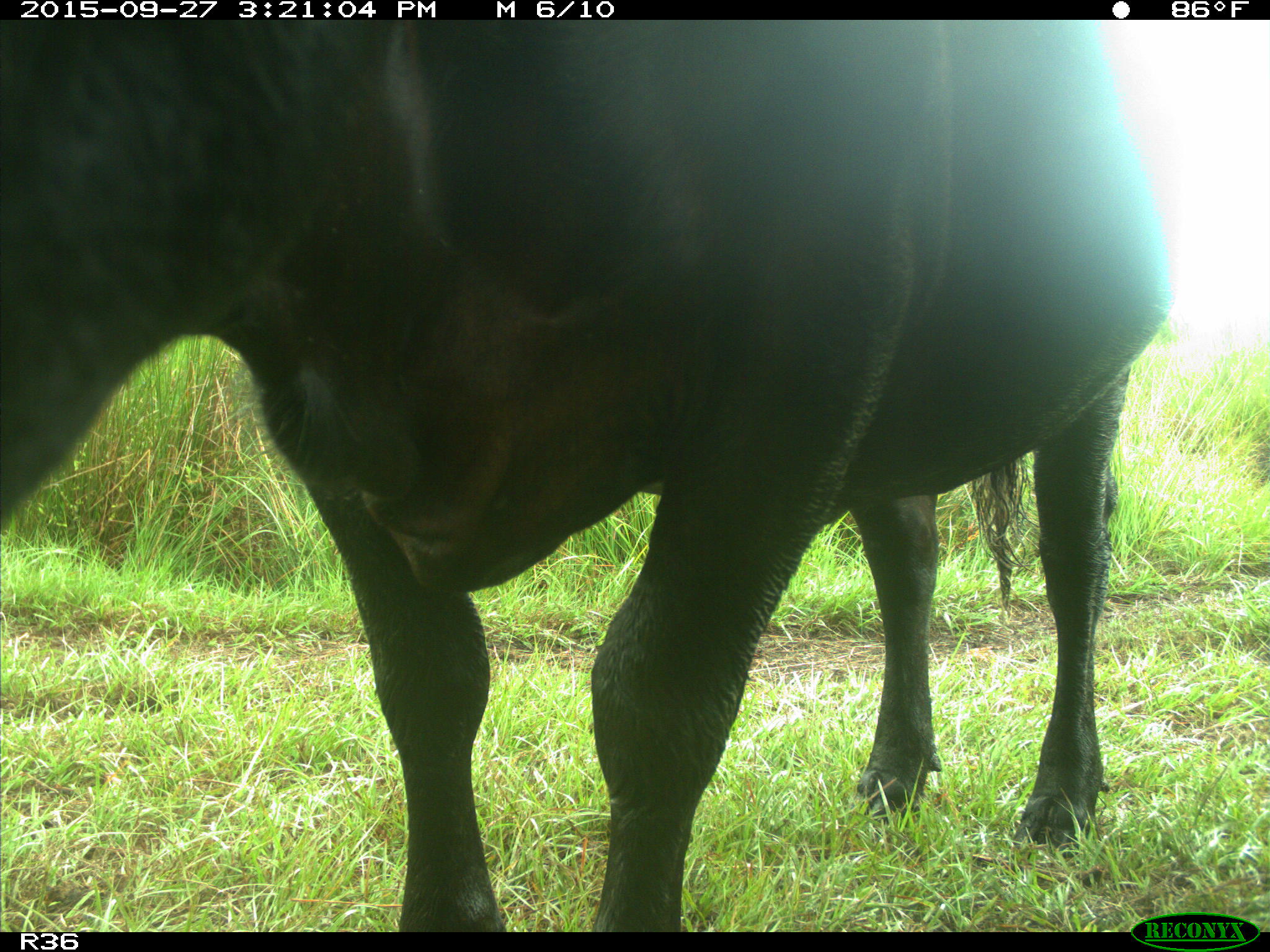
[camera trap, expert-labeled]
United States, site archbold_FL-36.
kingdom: Animalia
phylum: Chordata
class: Mammalia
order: Artiodactyla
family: Bovidae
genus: Bos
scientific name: Bos taurus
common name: domestic cow